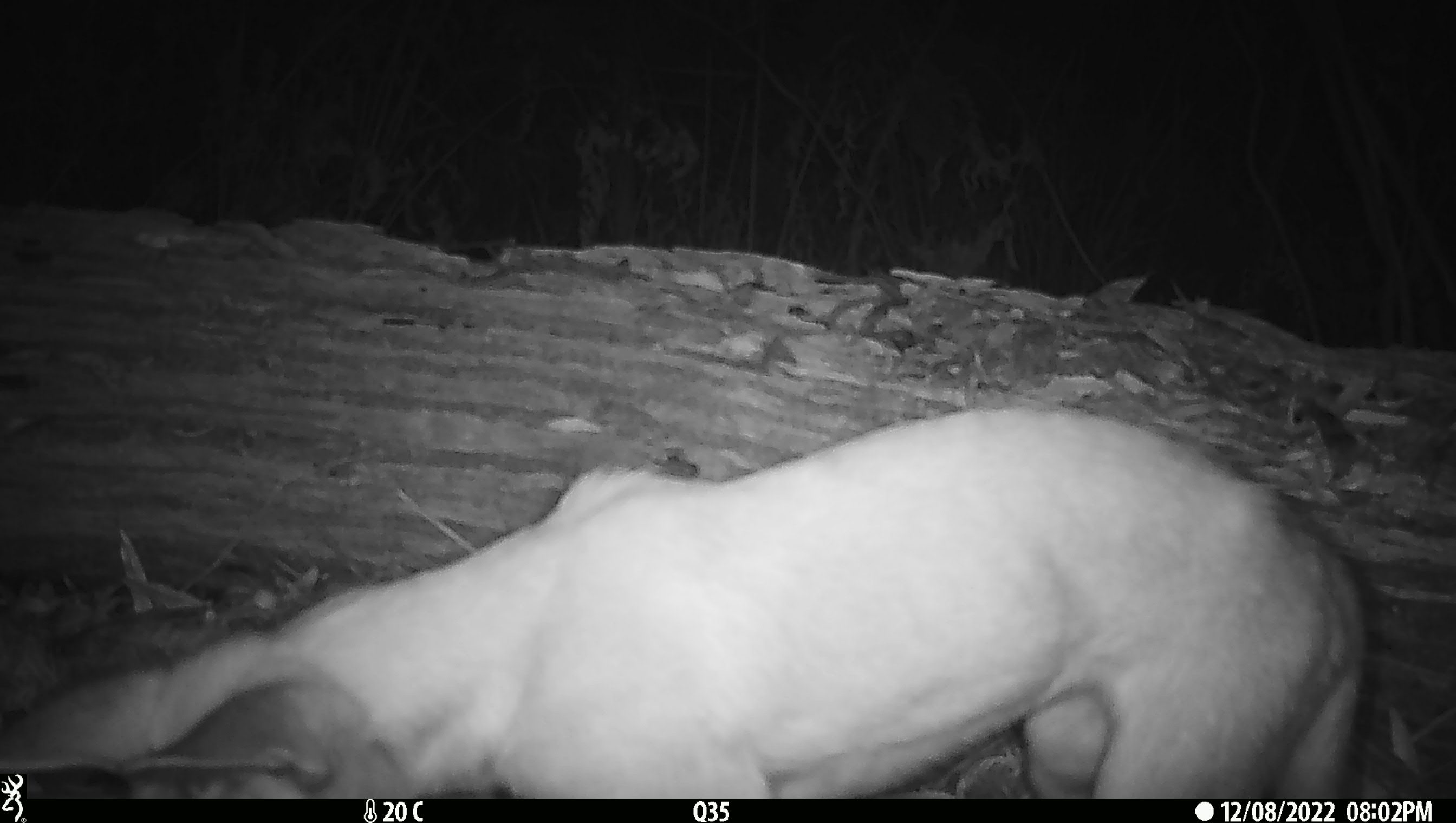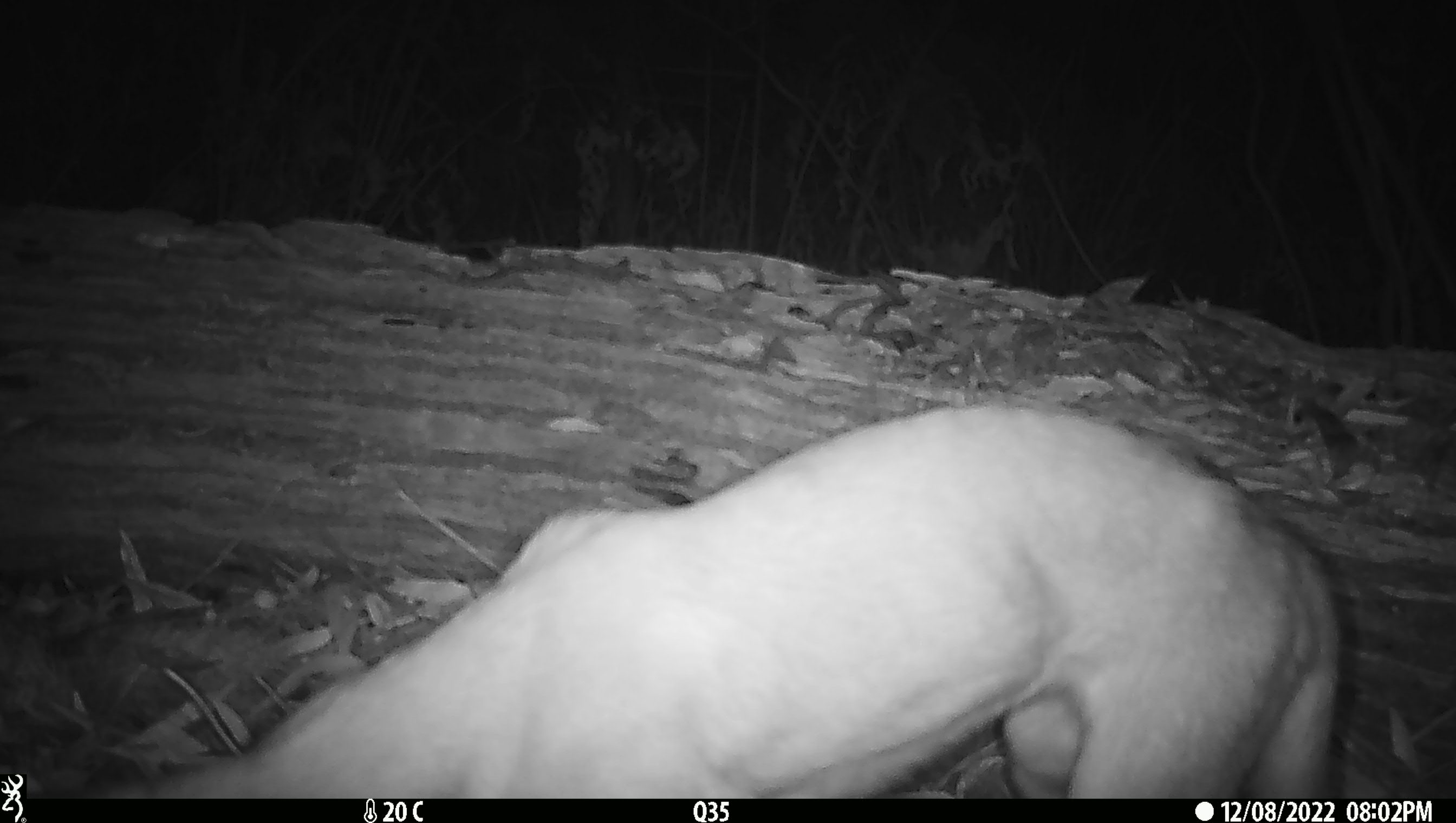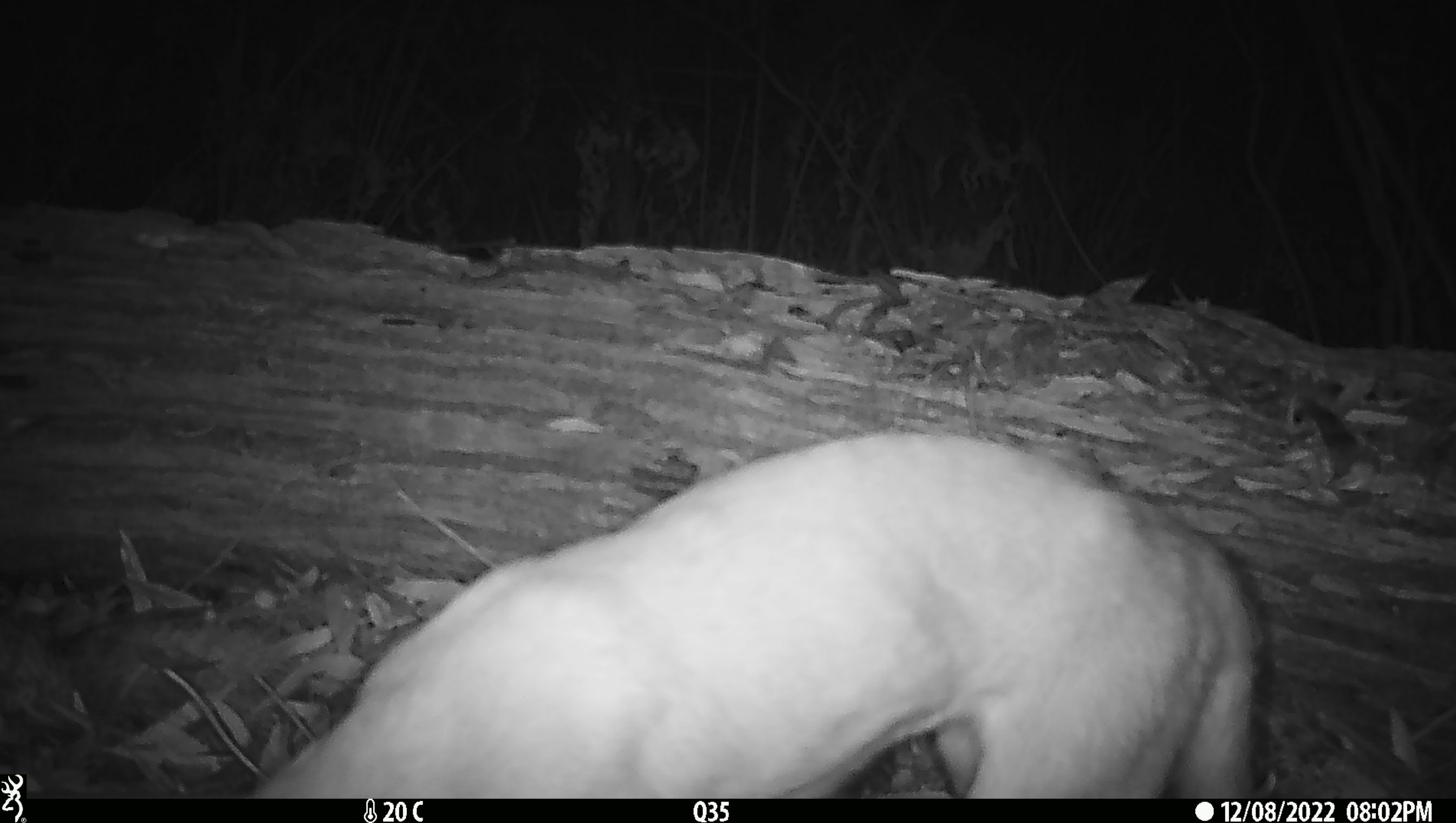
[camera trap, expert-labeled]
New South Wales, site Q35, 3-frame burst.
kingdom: Animalia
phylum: Chordata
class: Mammalia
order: Carnivora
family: Canidae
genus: Canis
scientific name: Canis familiaris dingo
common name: dingo